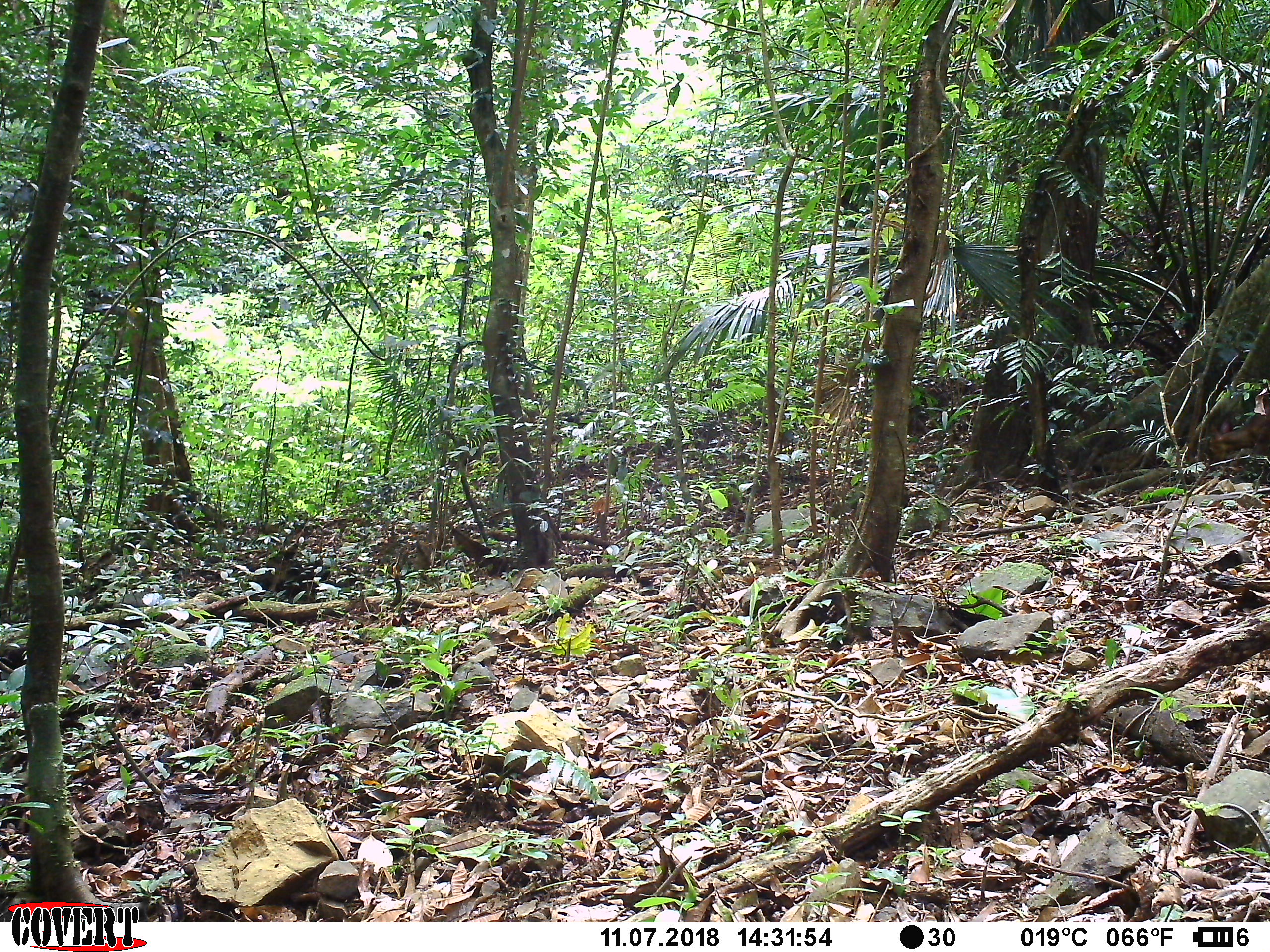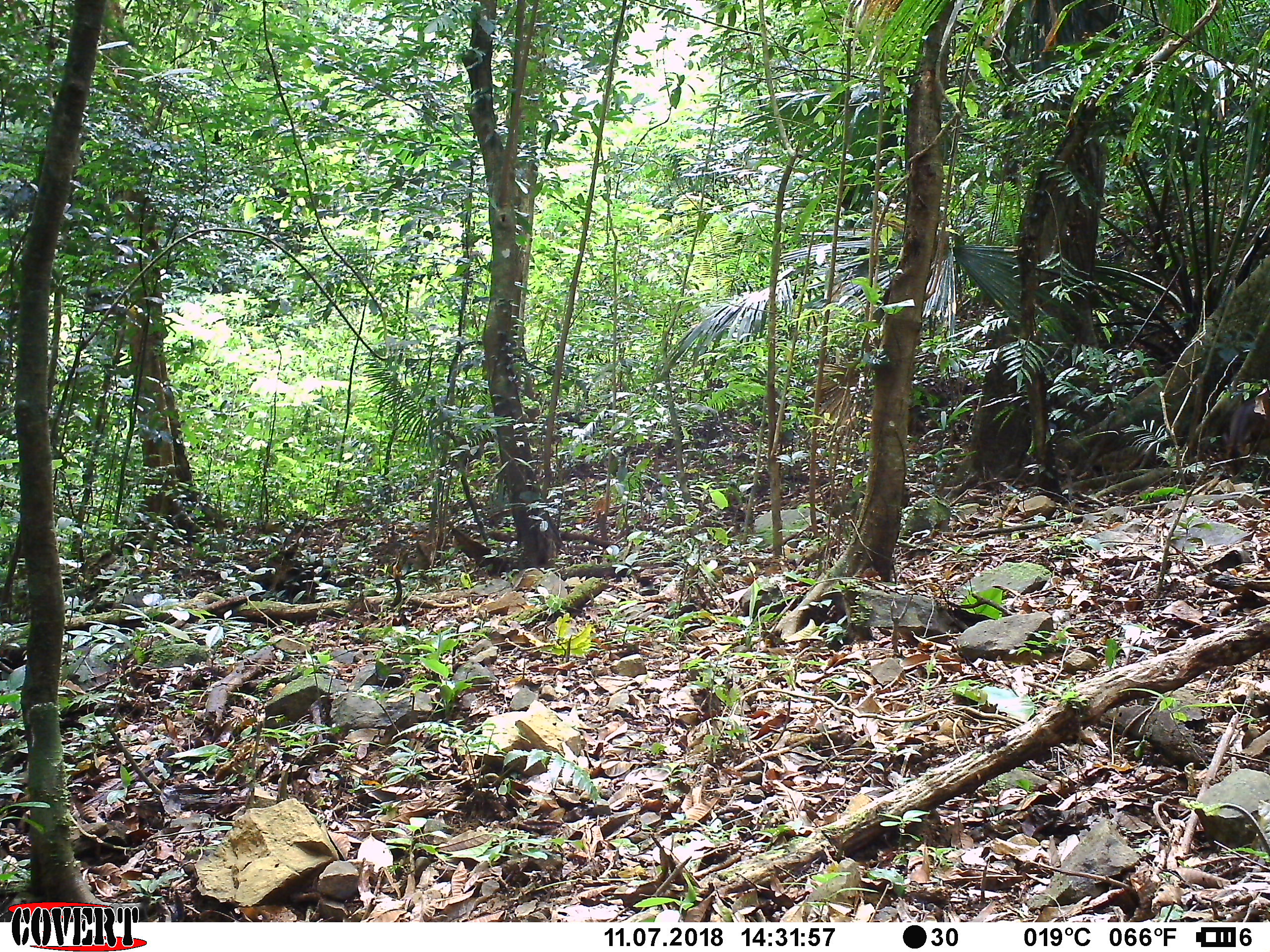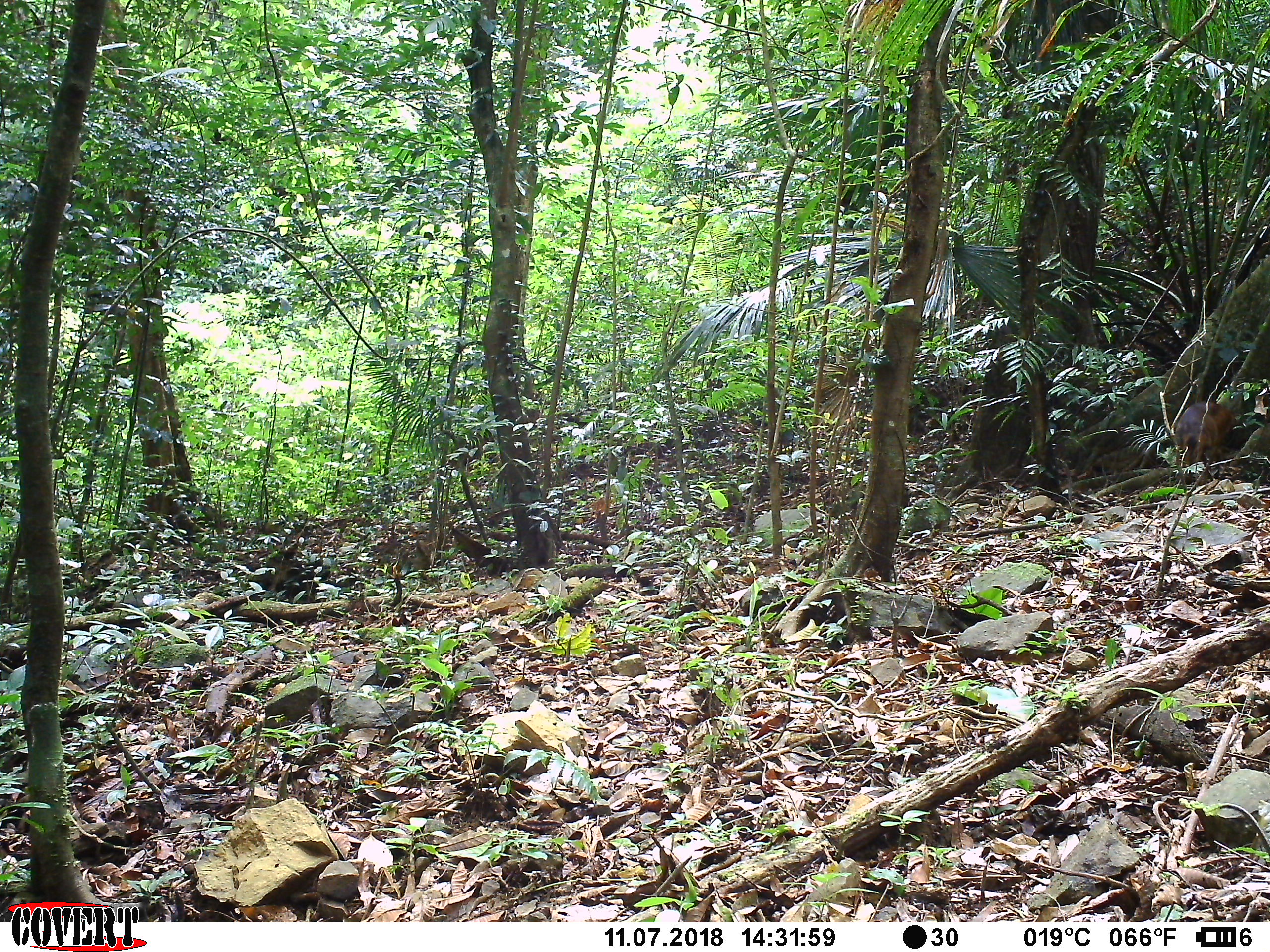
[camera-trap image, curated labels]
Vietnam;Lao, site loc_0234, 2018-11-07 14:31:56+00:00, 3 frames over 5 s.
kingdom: Animalia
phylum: Chordata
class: Mammalia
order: Artiodactyla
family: Cervidae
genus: Muntiacus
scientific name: Muntiacus vuquangensis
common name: large-antlered muntjac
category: large antlered muntjac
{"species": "large antlered muntjac (large-antlered muntjac) (Muntiacus vuquangensis)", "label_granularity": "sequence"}